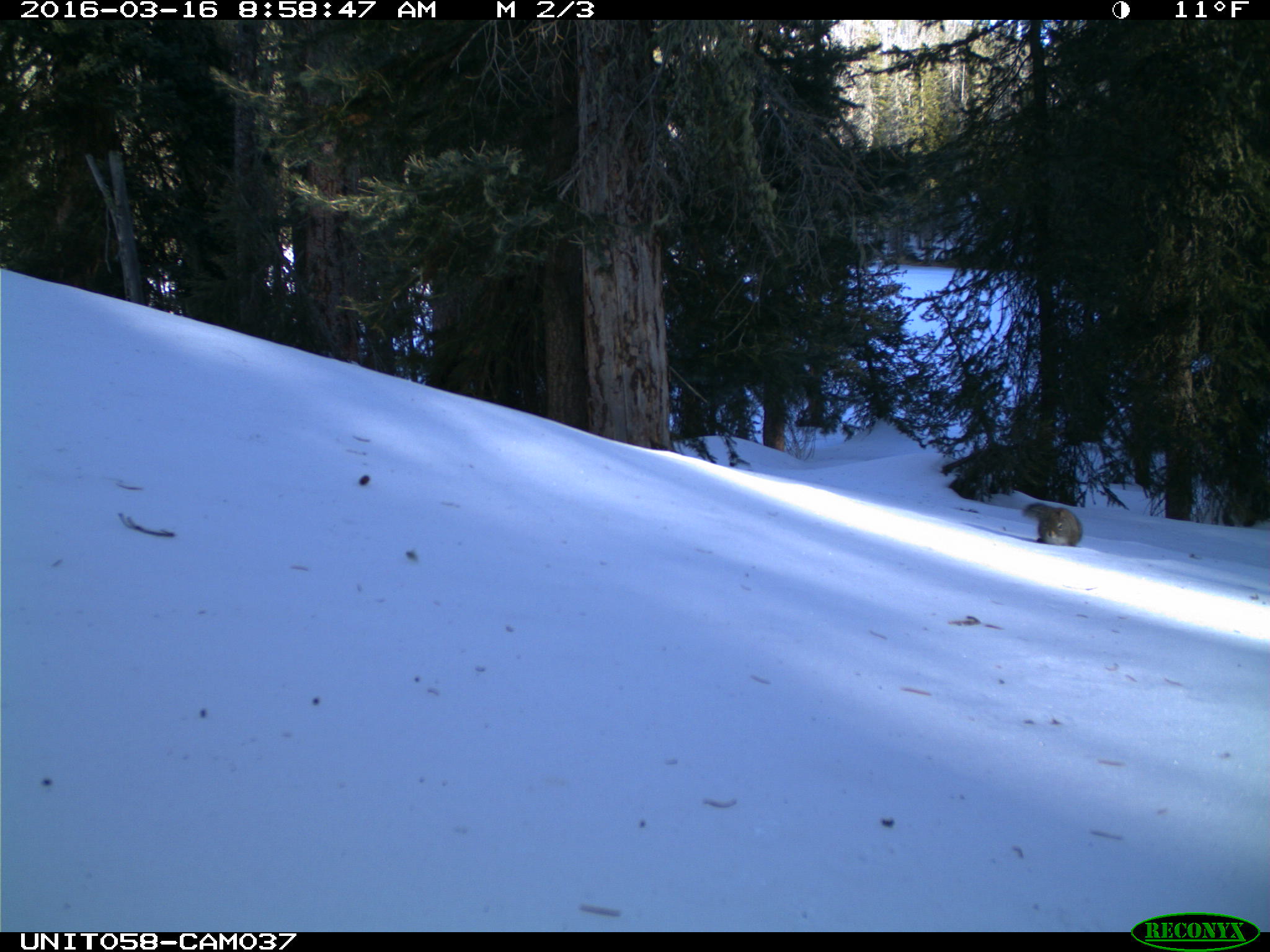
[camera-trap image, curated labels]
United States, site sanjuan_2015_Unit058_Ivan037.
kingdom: Animalia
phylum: Chordata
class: Mammalia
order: Rodentia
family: Sciuridae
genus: Tamiasciurus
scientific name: Tamiasciurus hudsonicus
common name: american red squirrel